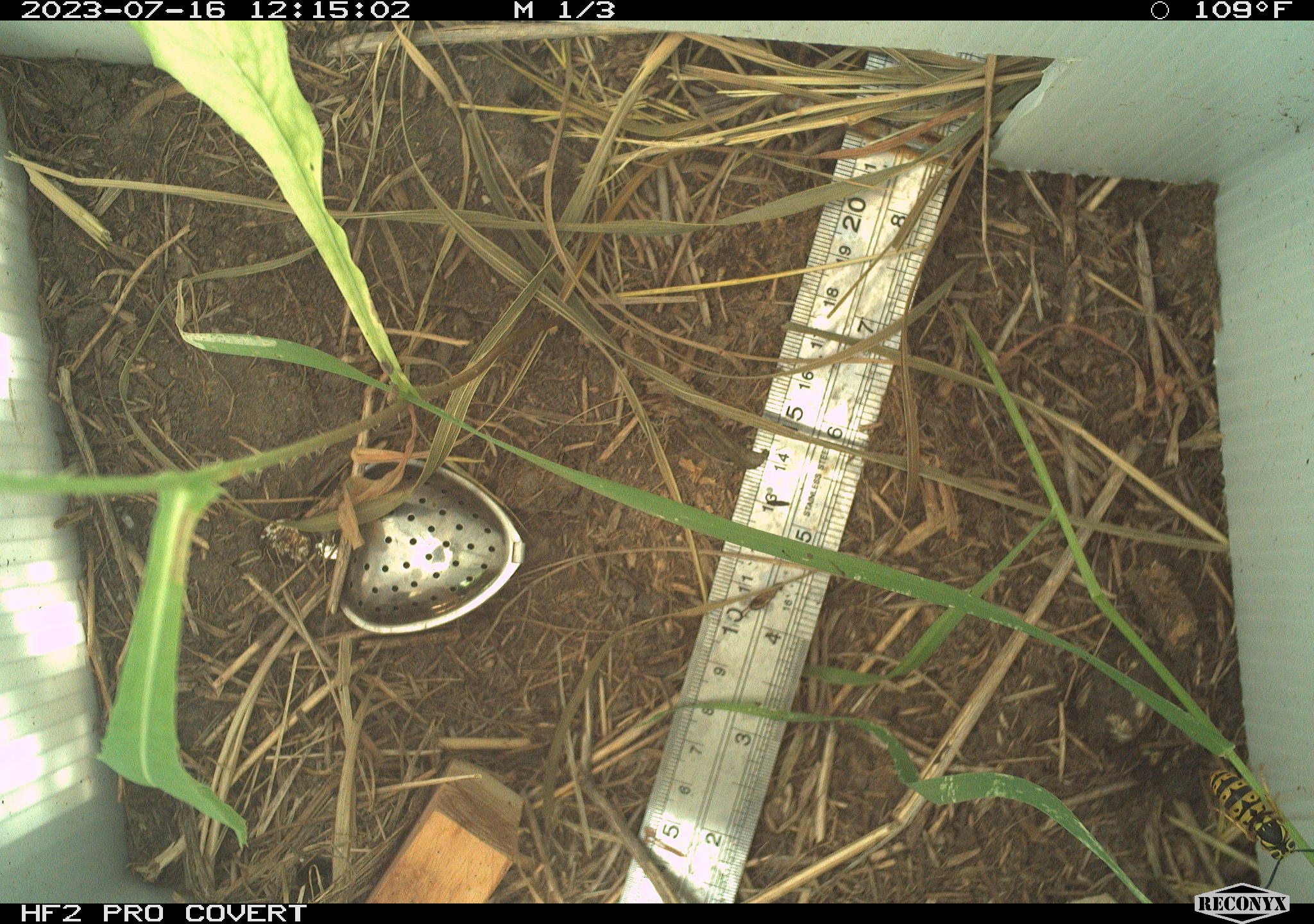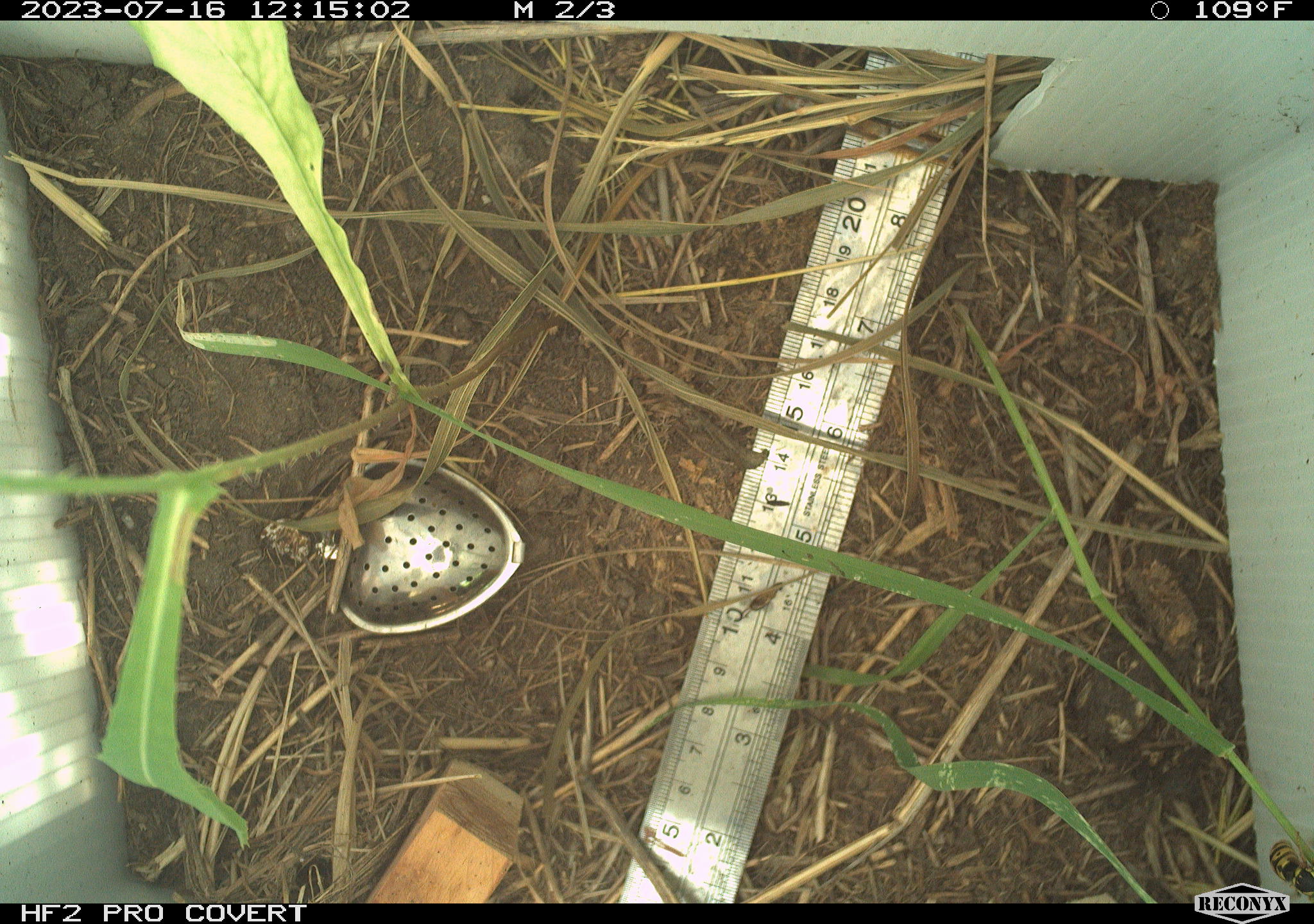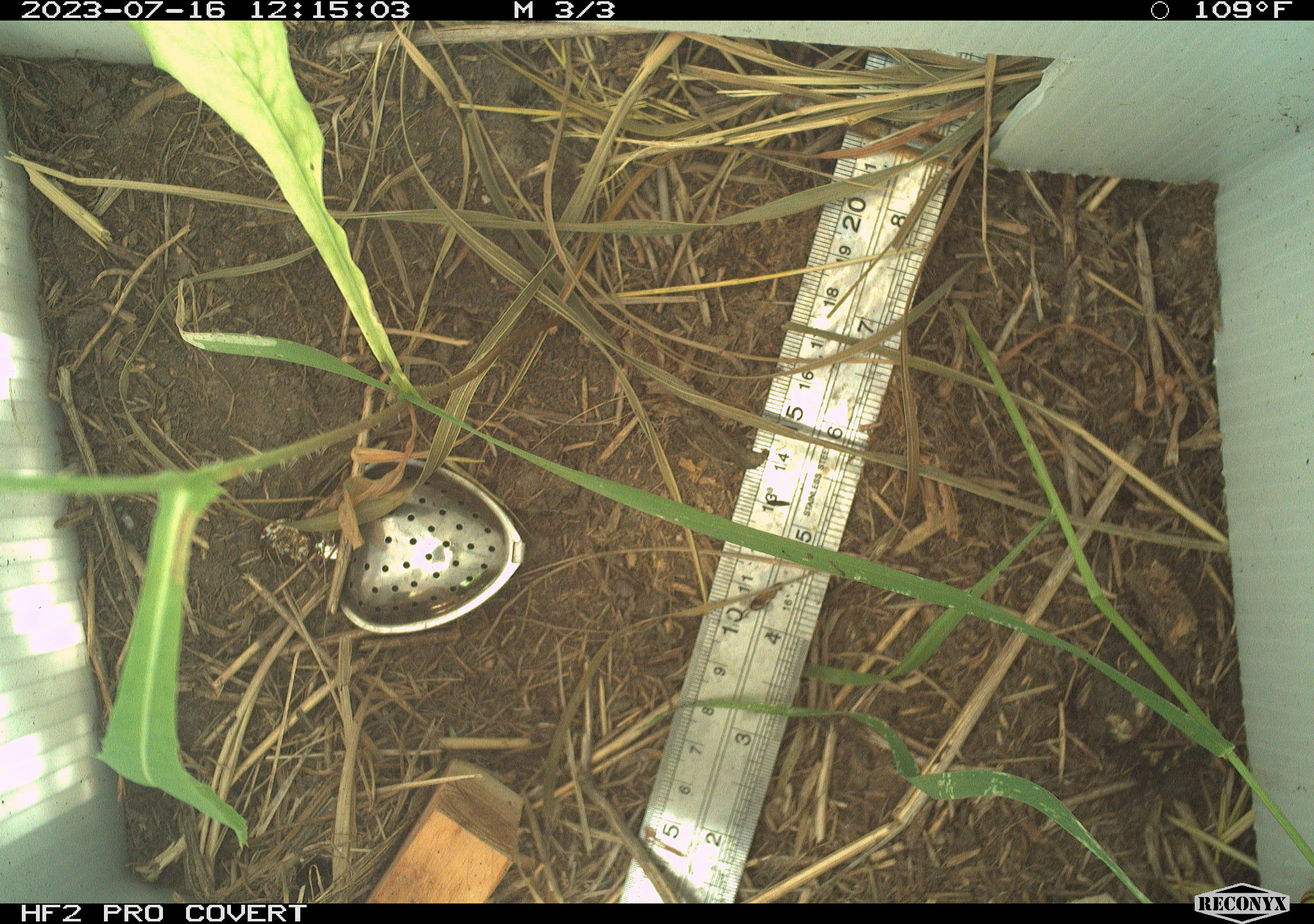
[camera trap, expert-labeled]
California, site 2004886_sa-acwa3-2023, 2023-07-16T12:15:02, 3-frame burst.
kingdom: Animalia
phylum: Arthropoda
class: Insecta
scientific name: Insecta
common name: insect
Insect (Insecta).